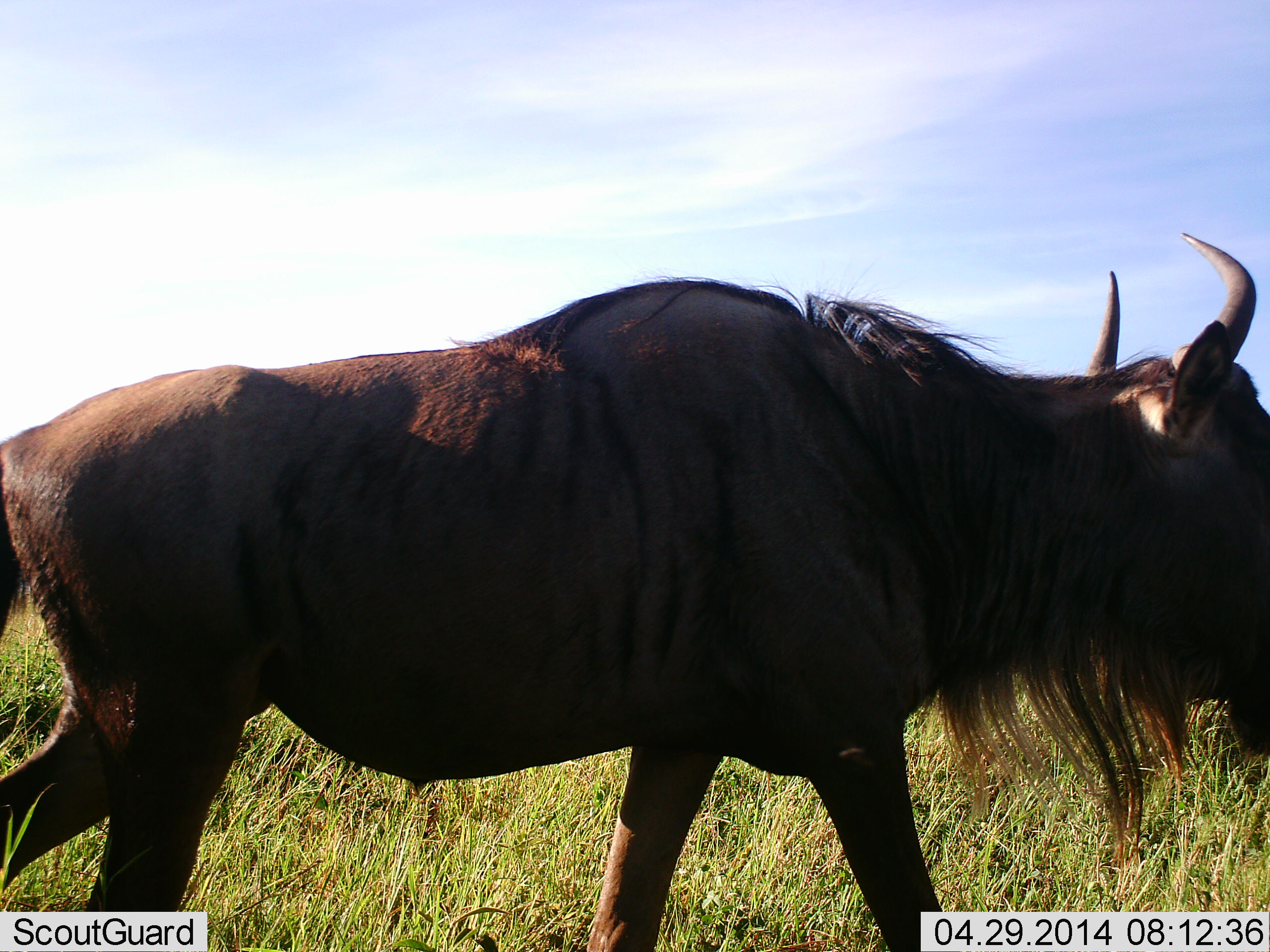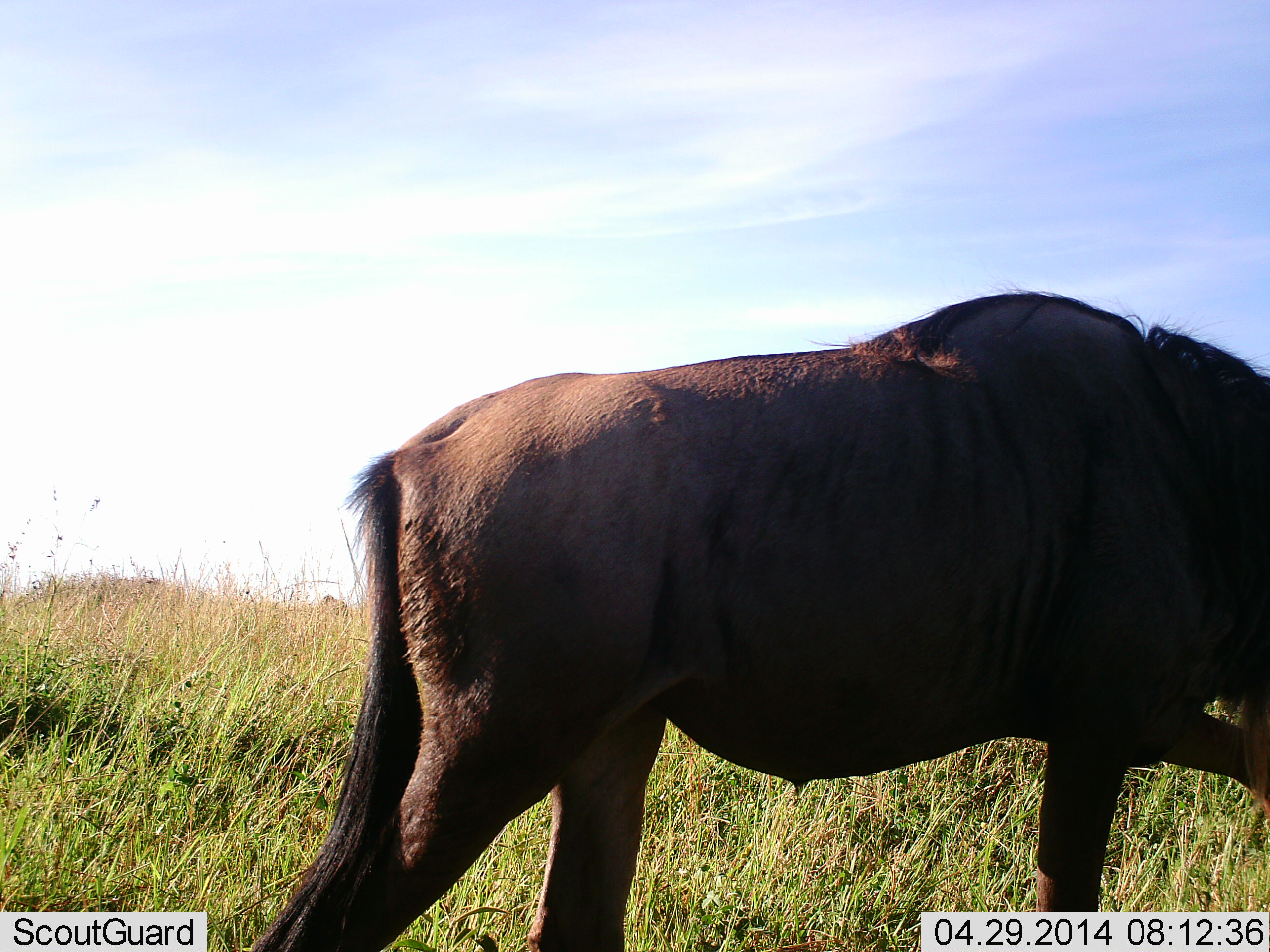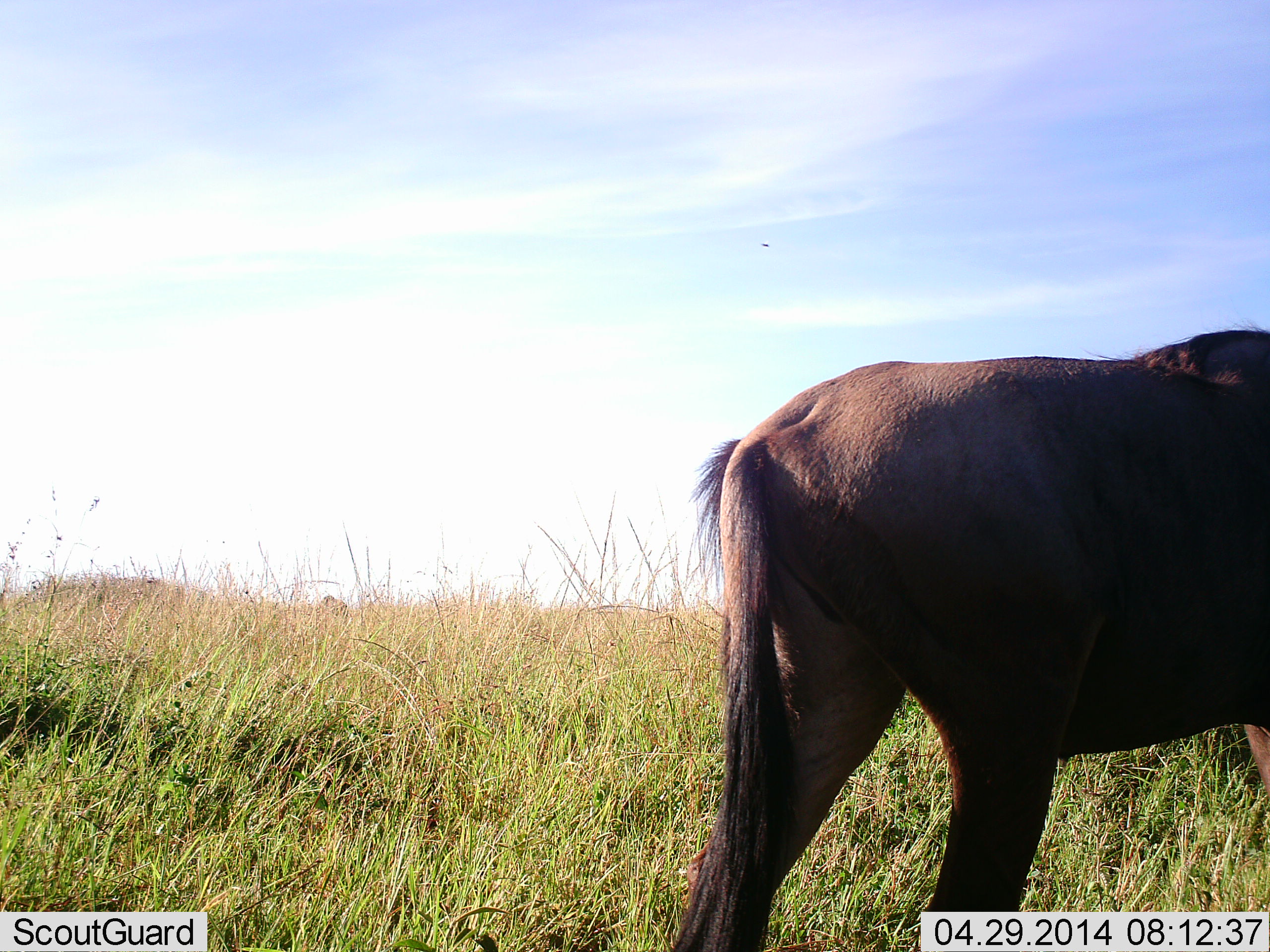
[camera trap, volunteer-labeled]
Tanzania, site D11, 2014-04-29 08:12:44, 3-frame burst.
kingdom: Animalia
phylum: Chordata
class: Mammalia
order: Artiodactyla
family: Bovidae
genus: Connochaetes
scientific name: Connochaetes taurinus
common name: blue wildebeest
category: wildebeest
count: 1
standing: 7%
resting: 0%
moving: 92%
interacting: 0%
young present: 0%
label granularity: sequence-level